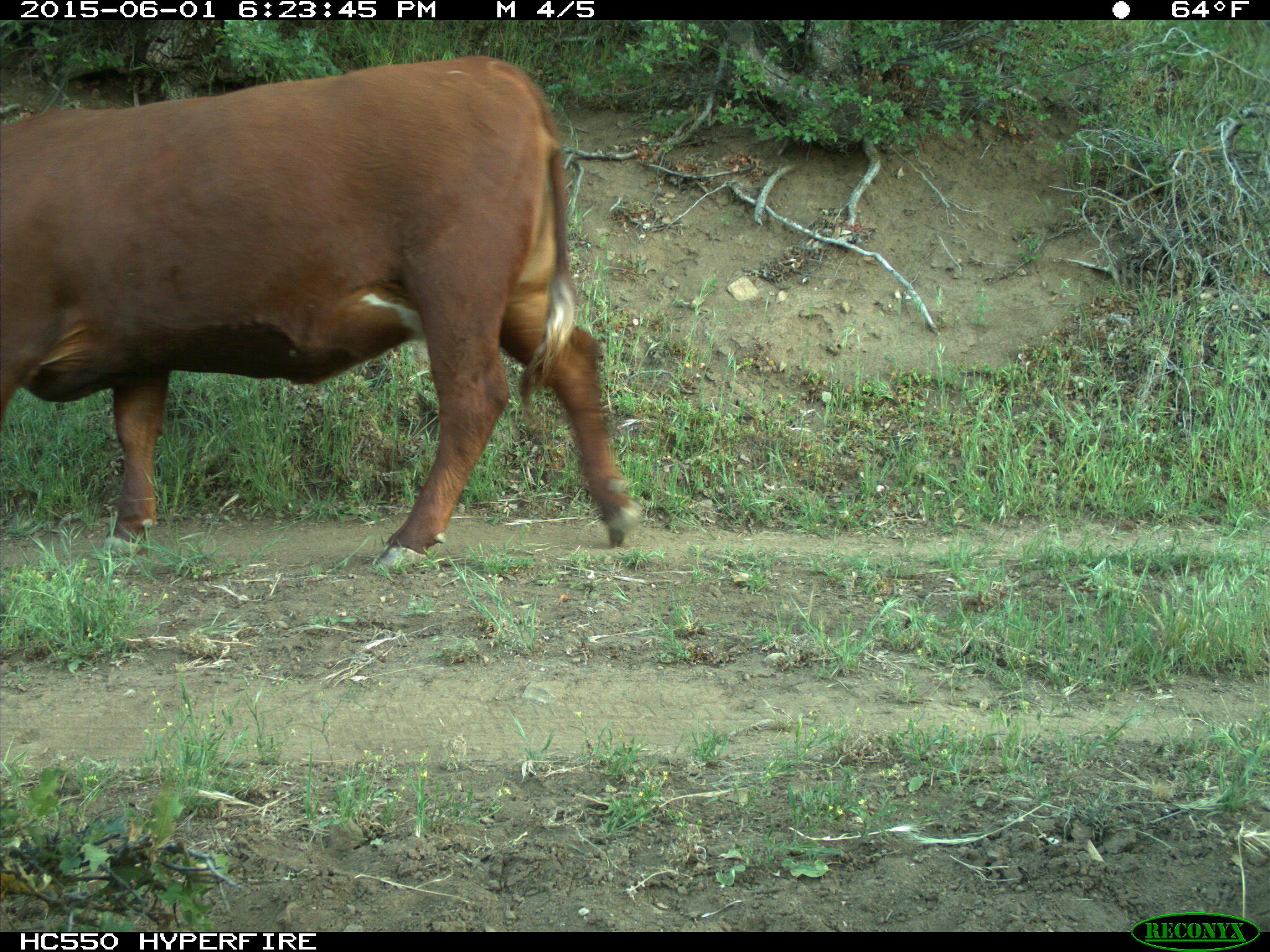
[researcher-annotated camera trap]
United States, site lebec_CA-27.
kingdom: Animalia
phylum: Chordata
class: Mammalia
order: Artiodactyla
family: Bovidae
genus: Bos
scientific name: Bos taurus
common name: domestic cow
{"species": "Bos taurus (domestic cow)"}